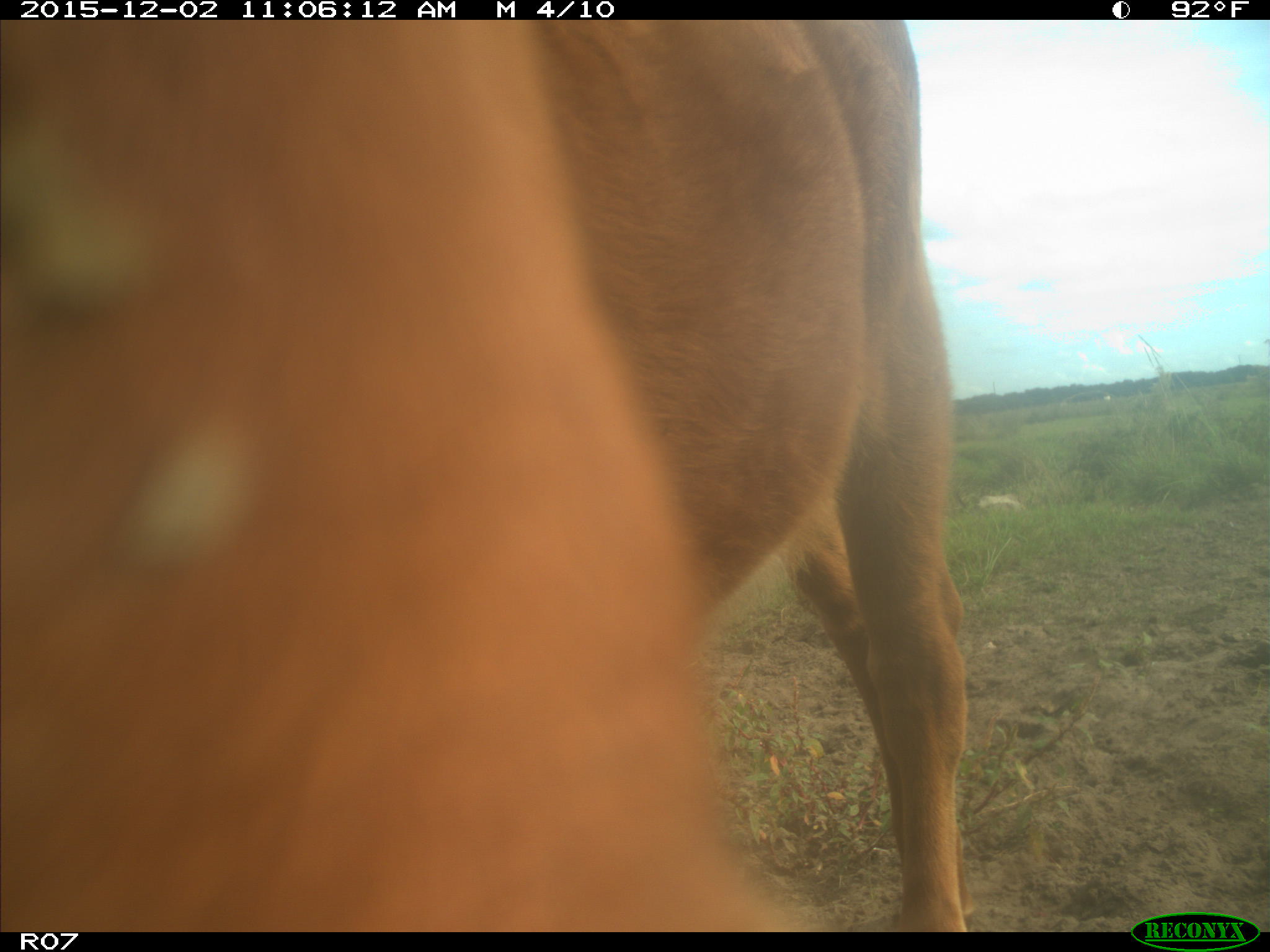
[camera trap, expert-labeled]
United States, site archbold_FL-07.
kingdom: Animalia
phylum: Chordata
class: Mammalia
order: Artiodactyla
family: Bovidae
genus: Bos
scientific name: Bos taurus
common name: domestic cow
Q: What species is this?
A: Bos taurus (domestic cow).